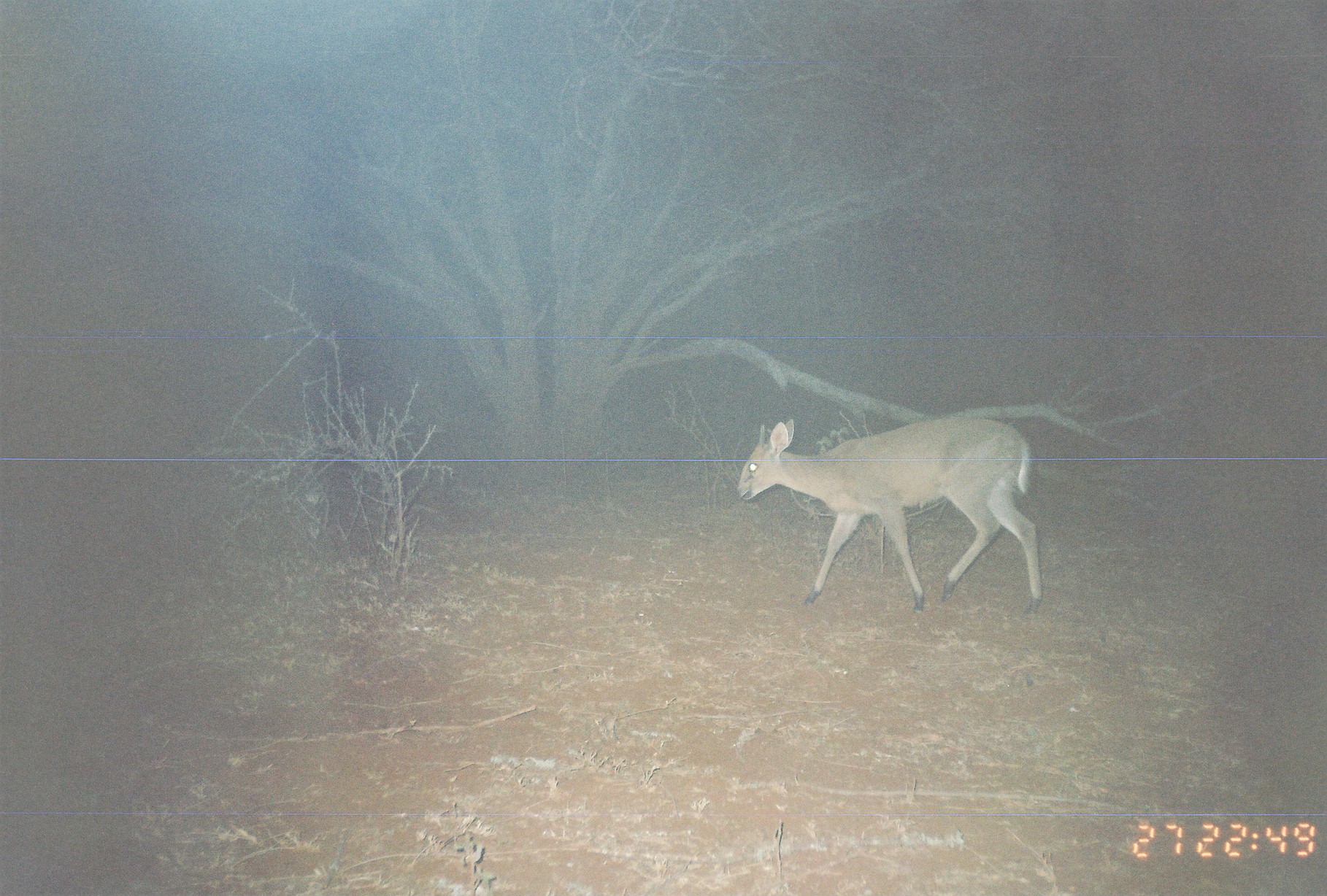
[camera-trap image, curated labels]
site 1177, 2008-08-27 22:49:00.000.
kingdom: Animalia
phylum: Chordata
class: Mammalia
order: Artiodactyla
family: Bovidae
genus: Sylvicapra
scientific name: Sylvicapra grimmia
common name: bush duiker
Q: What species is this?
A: Sylvicapra grimmia (bush duiker).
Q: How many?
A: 1.